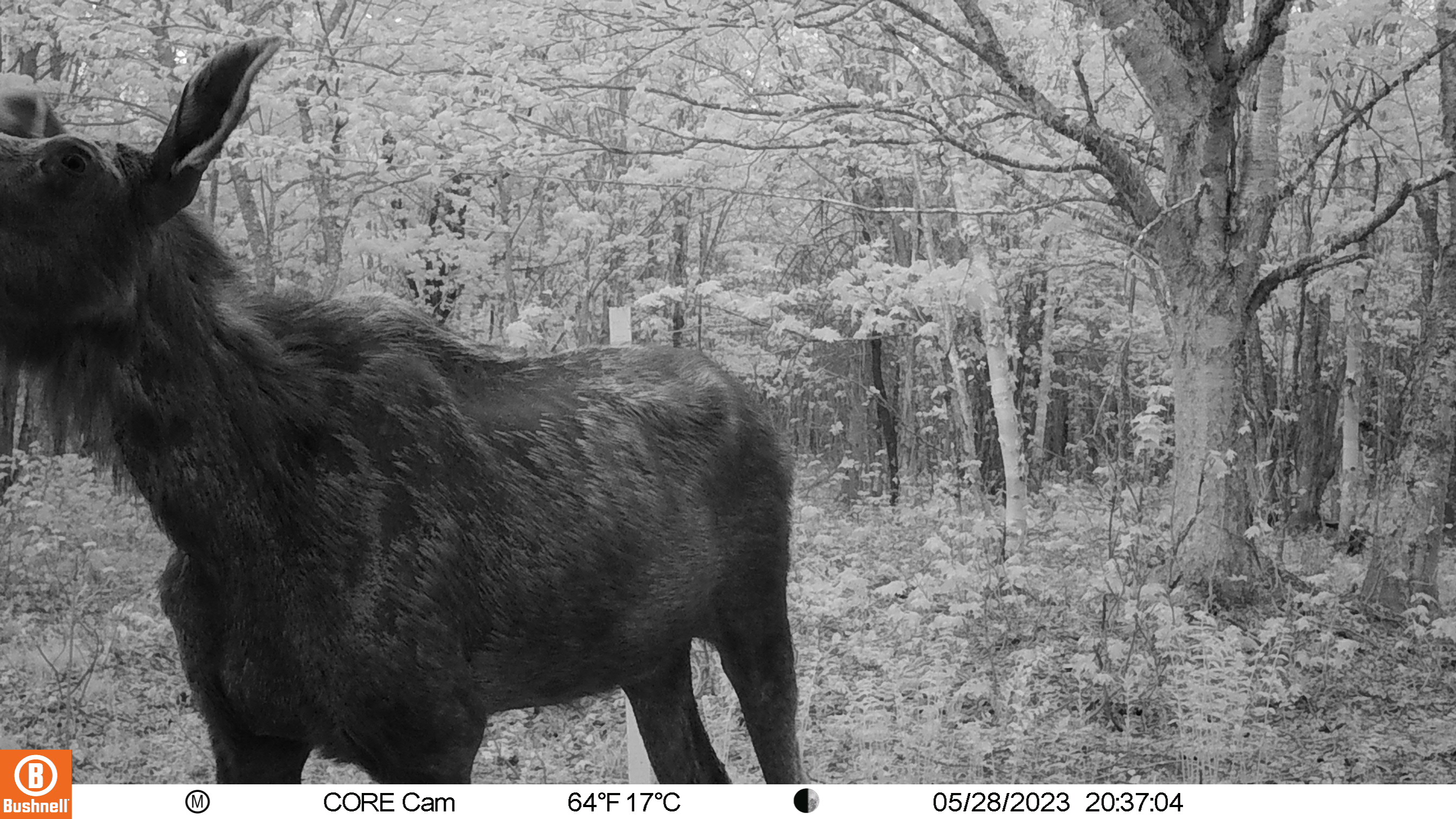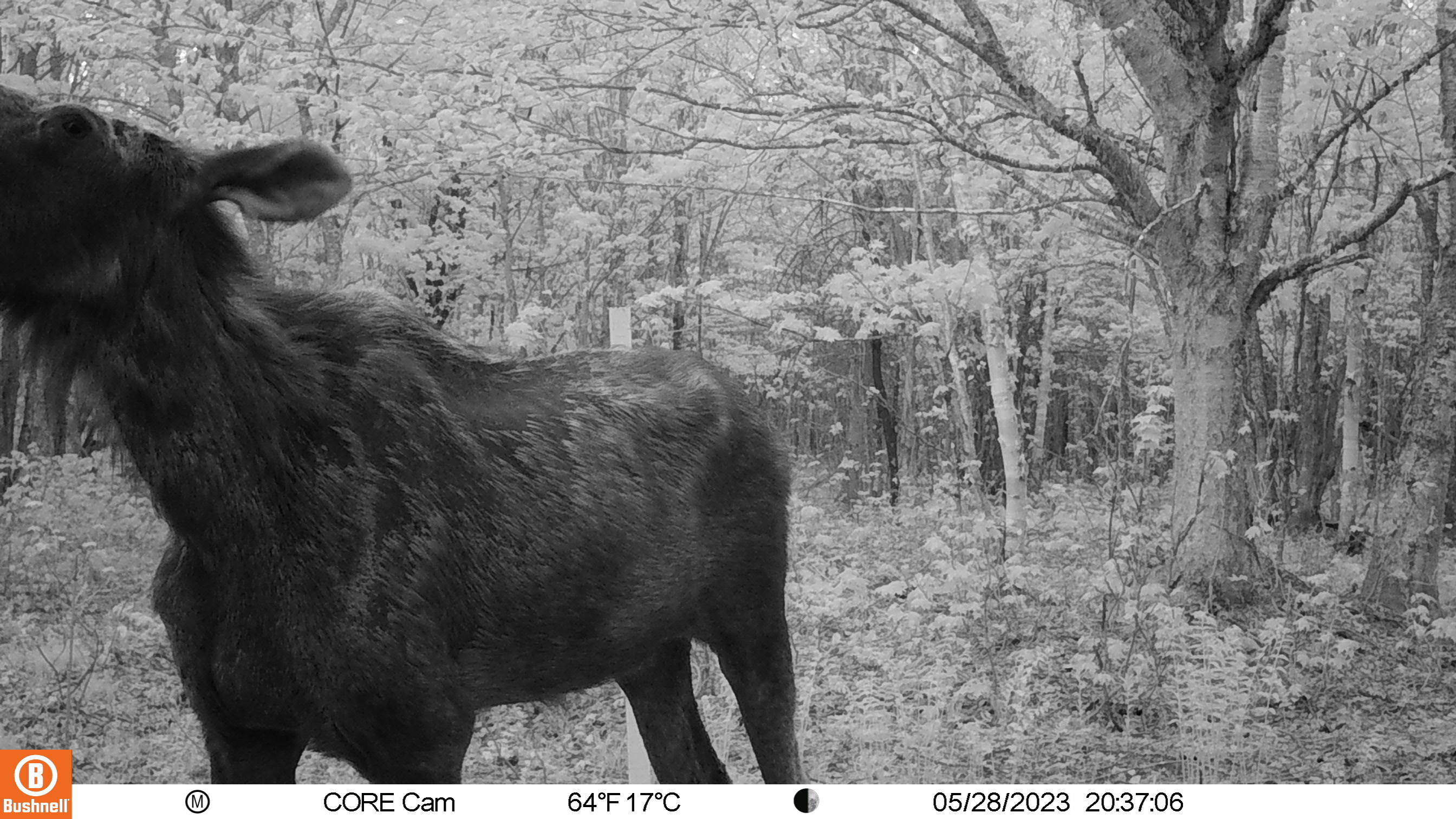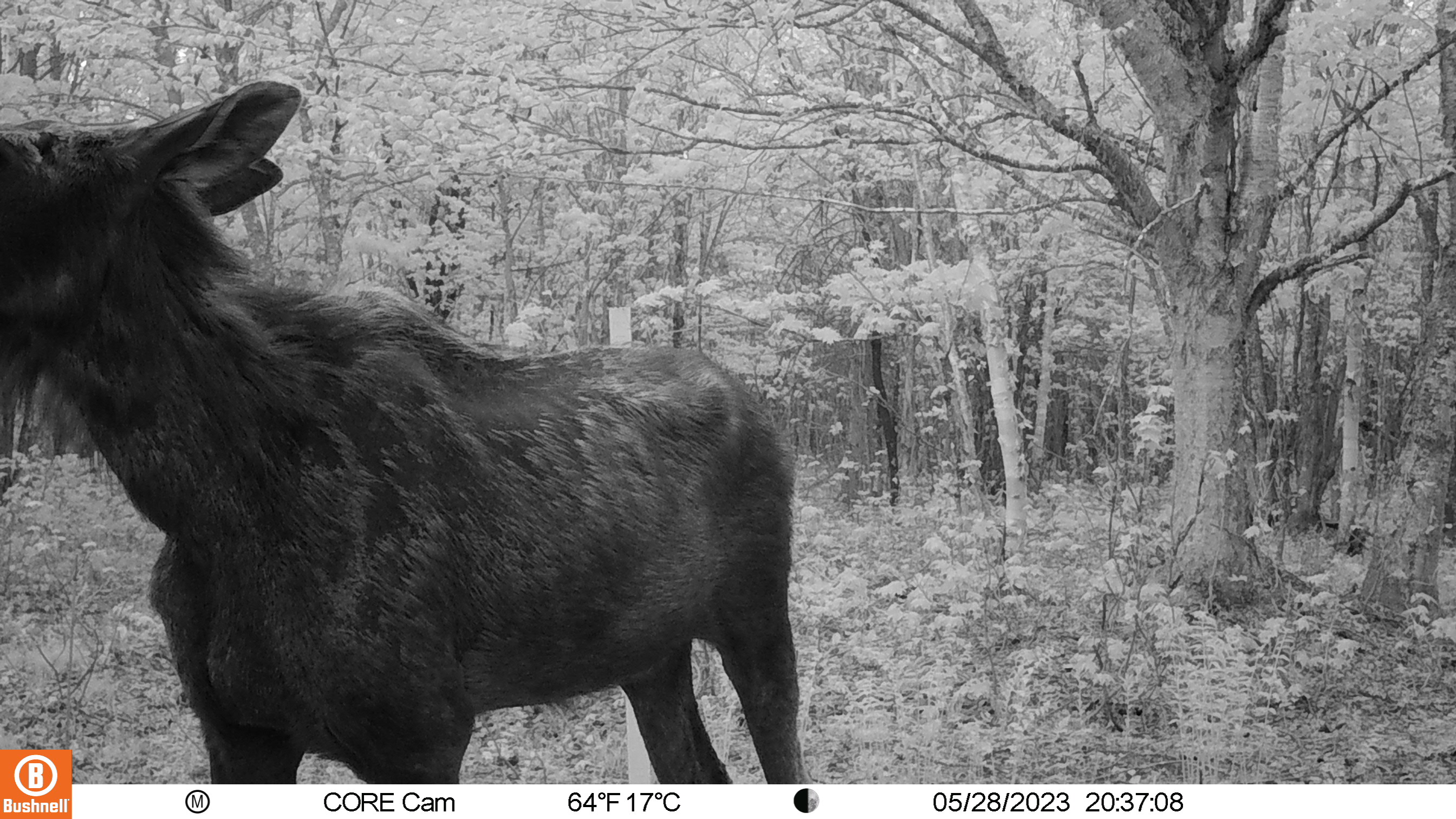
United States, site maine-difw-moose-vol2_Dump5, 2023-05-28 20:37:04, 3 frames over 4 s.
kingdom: Animalia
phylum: Chordata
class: Mammalia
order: Artiodactyla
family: Cervidae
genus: Alces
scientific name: Alces alces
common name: moose